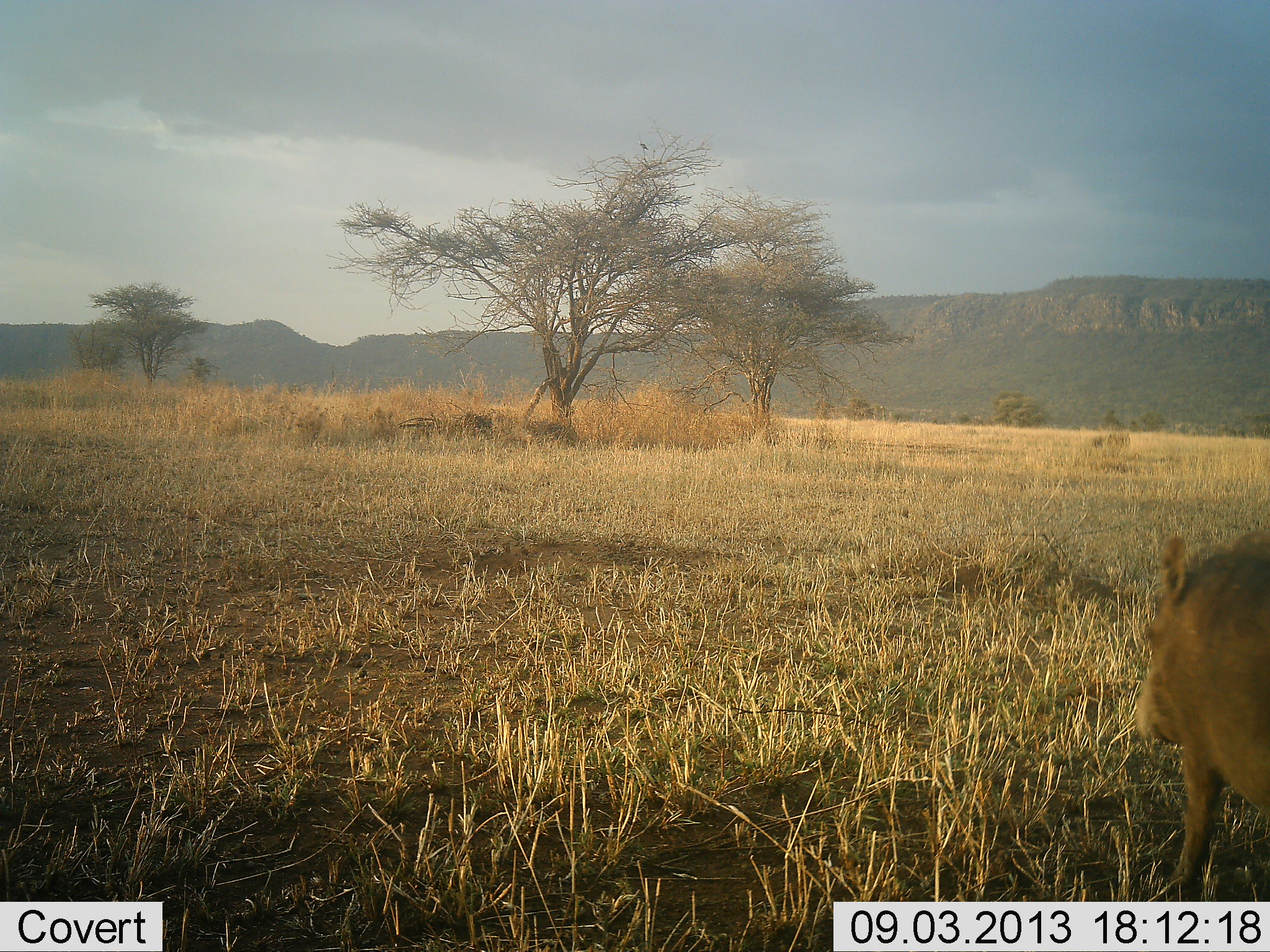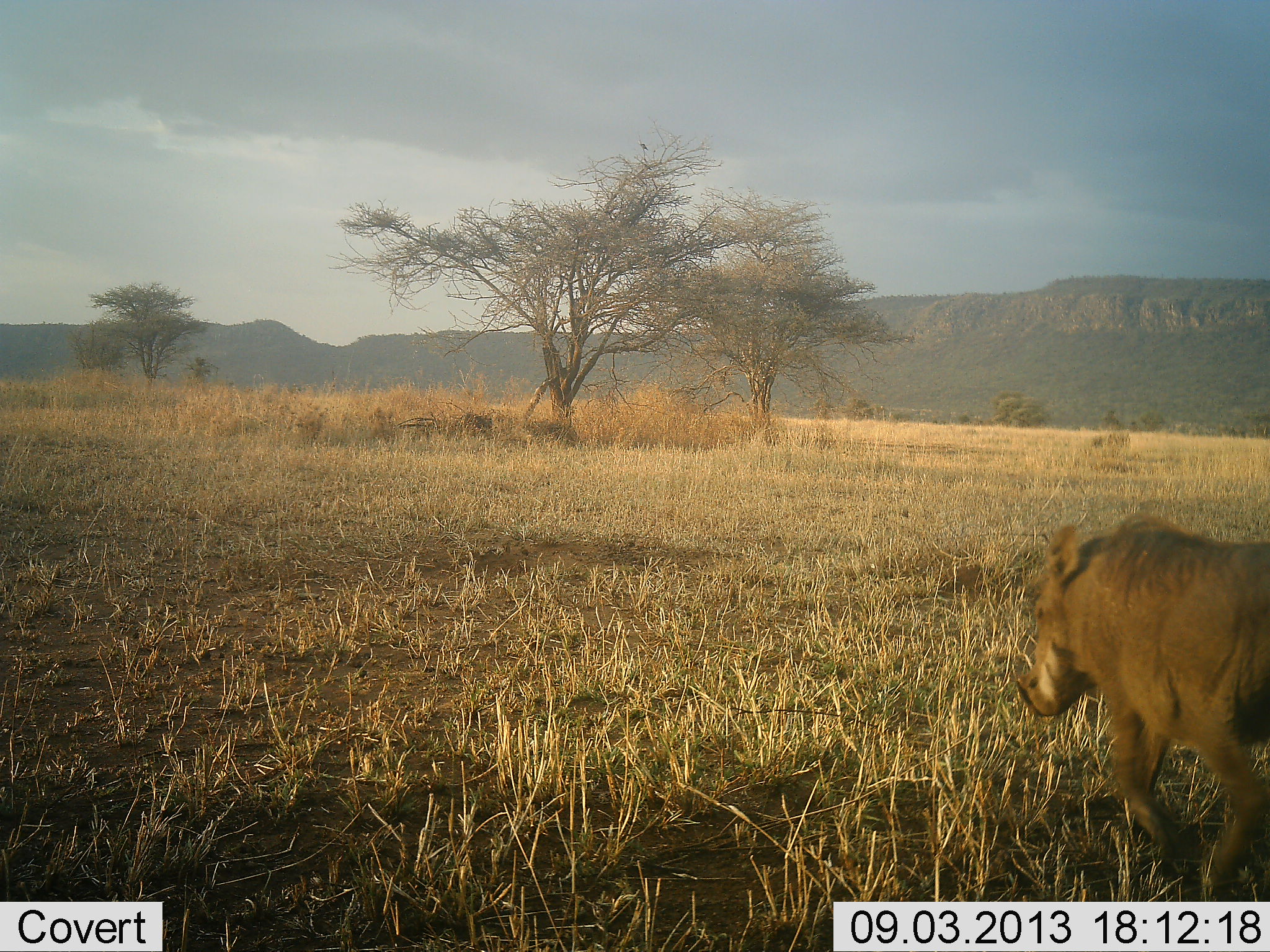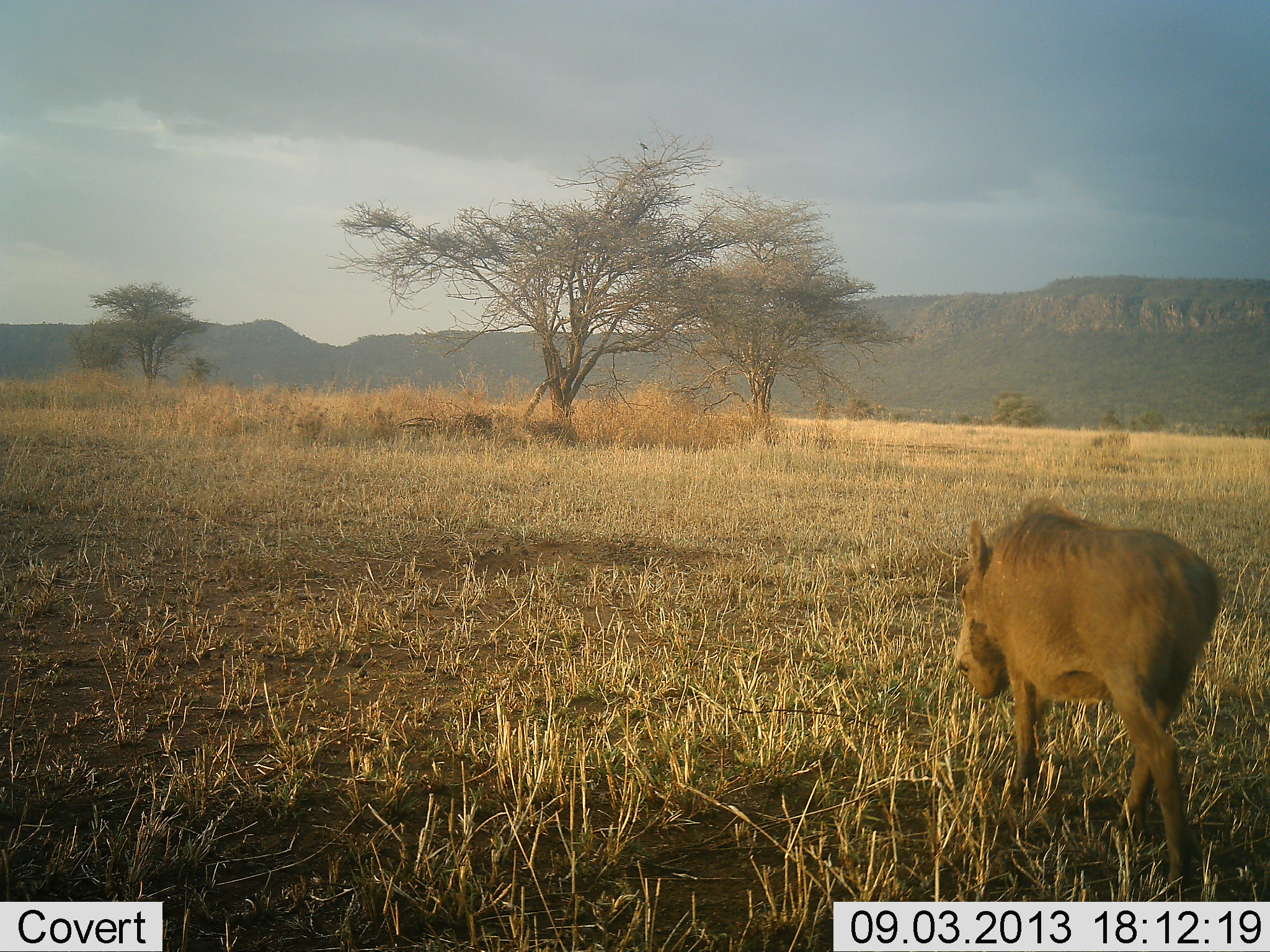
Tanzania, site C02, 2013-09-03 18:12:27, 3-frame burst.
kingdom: Animalia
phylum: Chordata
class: Mammalia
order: Artiodactyla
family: Suidae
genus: Phacochoerus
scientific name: Phacochoerus africanus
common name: warthog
Warthog (Phacochoerus africanus), count 1. Behavior (volunteer vote fractions): standing 6%, resting 0%, moving 100%, interacting 0%. Young present (vote fraction): 0%. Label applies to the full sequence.